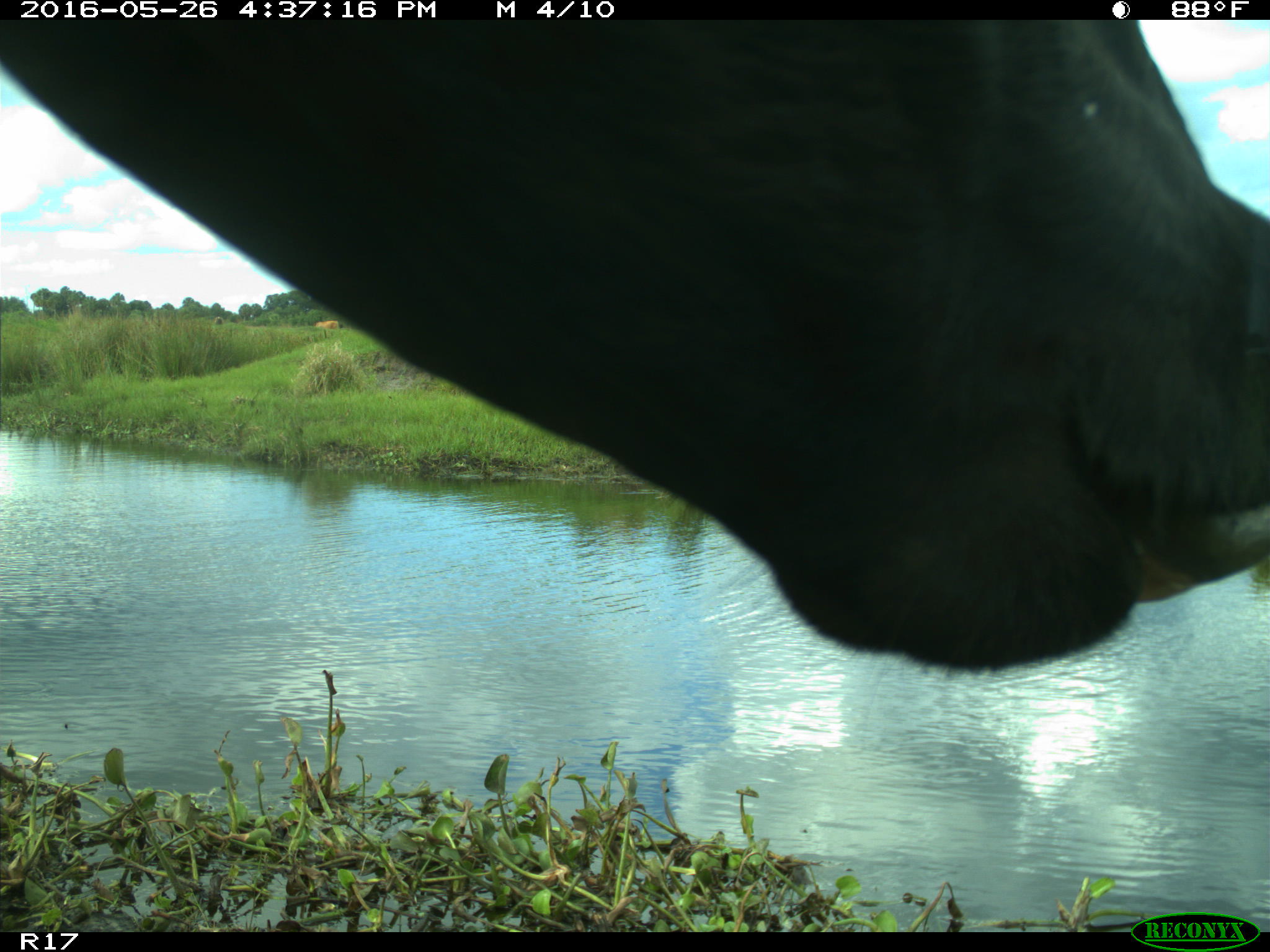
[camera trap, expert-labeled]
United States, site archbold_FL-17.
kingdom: Animalia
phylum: Chordata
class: Mammalia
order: Artiodactyla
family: Bovidae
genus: Bos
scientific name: Bos taurus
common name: domestic cow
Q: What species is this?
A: Bos taurus (domestic cow).